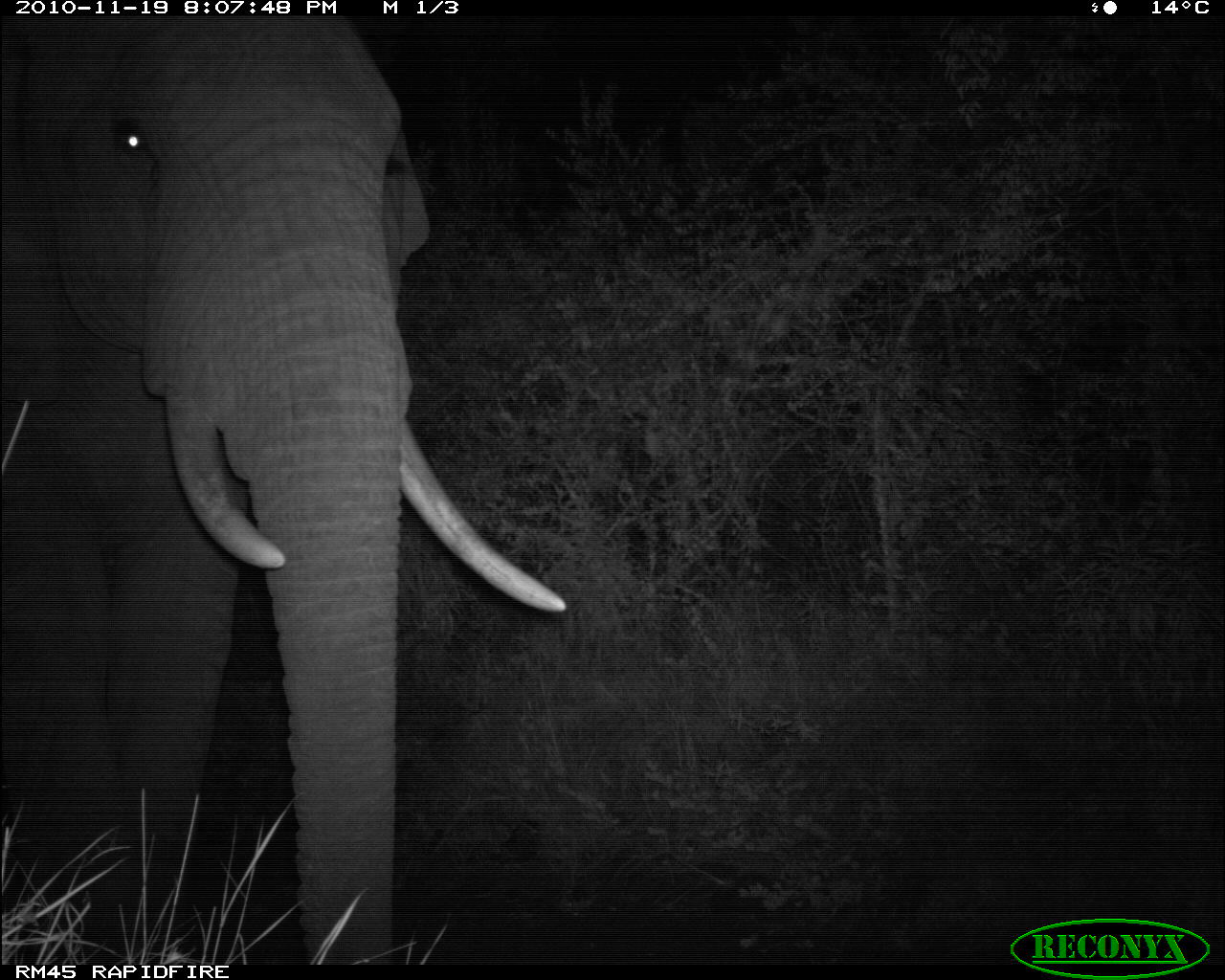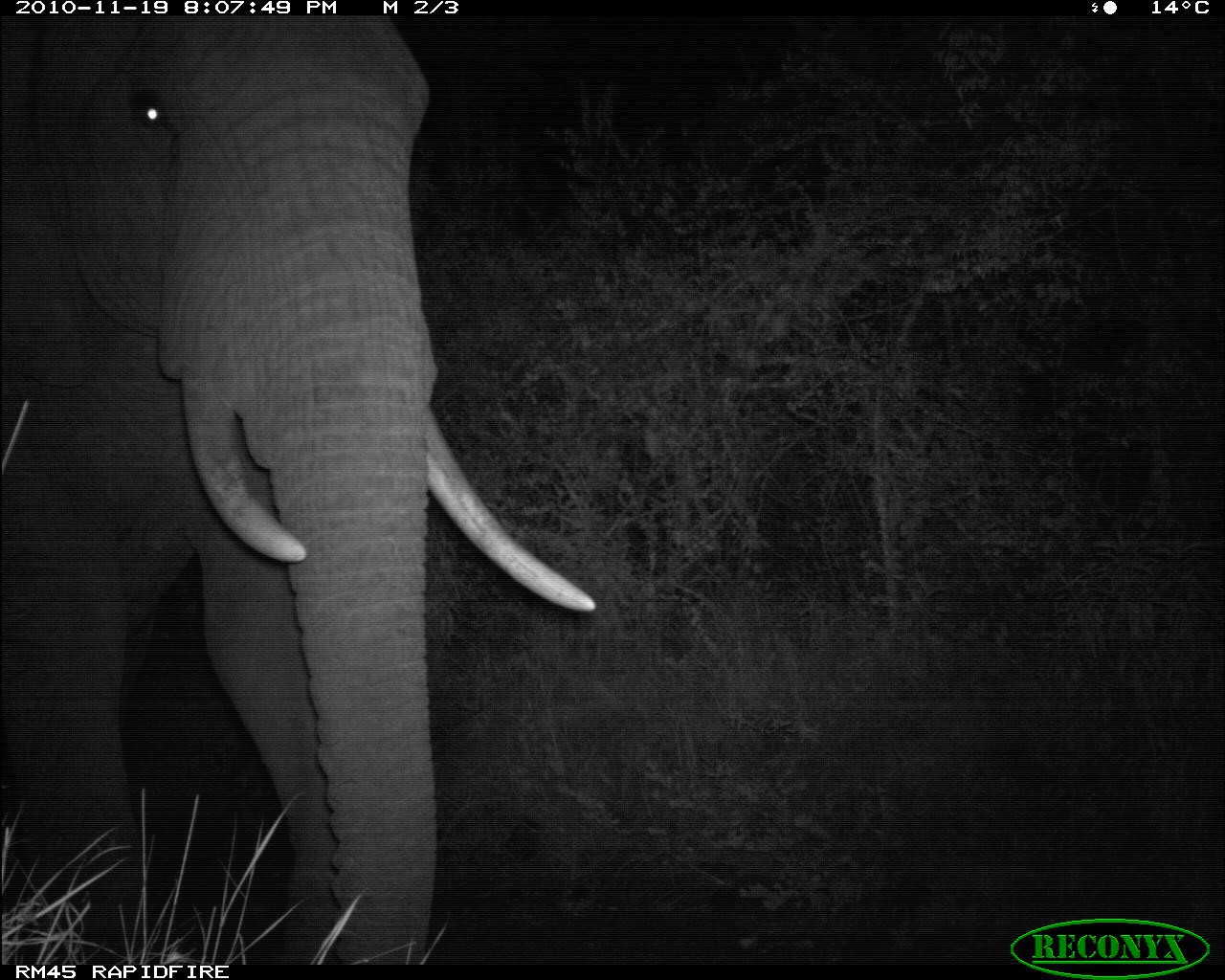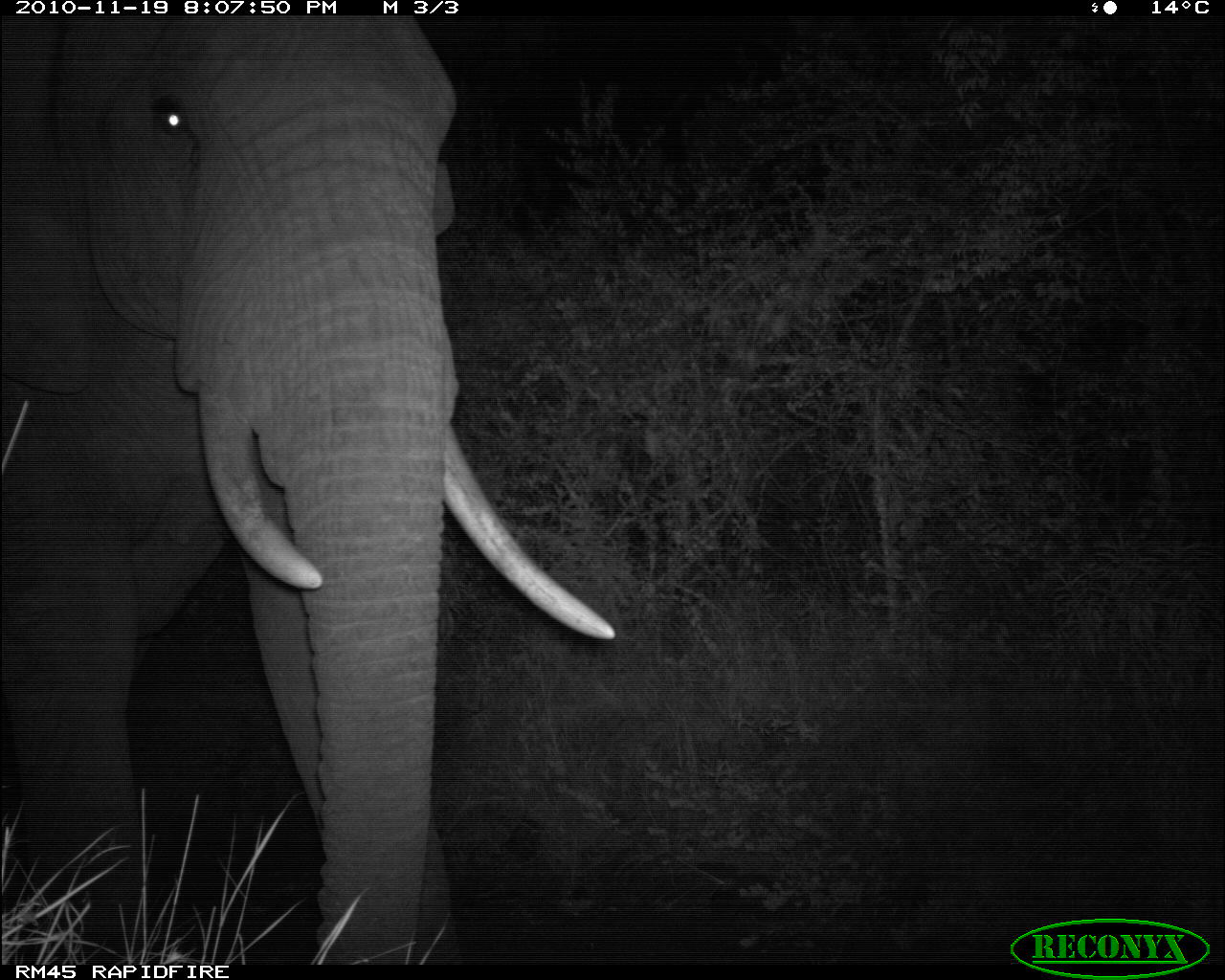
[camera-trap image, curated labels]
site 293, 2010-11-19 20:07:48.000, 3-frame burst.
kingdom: Animalia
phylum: Chordata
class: Mammalia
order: Proboscidea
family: Elephantidae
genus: Loxodonta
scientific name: Loxodonta africana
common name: african bush elephant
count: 1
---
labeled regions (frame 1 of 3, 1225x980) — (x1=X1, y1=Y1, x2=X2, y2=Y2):
loxodonta africana: (x1=0, y1=15, x2=566, y2=965)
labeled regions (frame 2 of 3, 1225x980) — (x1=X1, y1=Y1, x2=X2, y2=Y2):
loxodonta africana: (x1=0, y1=15, x2=598, y2=965)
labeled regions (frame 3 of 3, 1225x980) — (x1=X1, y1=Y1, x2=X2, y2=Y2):
loxodonta africana: (x1=0, y1=15, x2=617, y2=965)